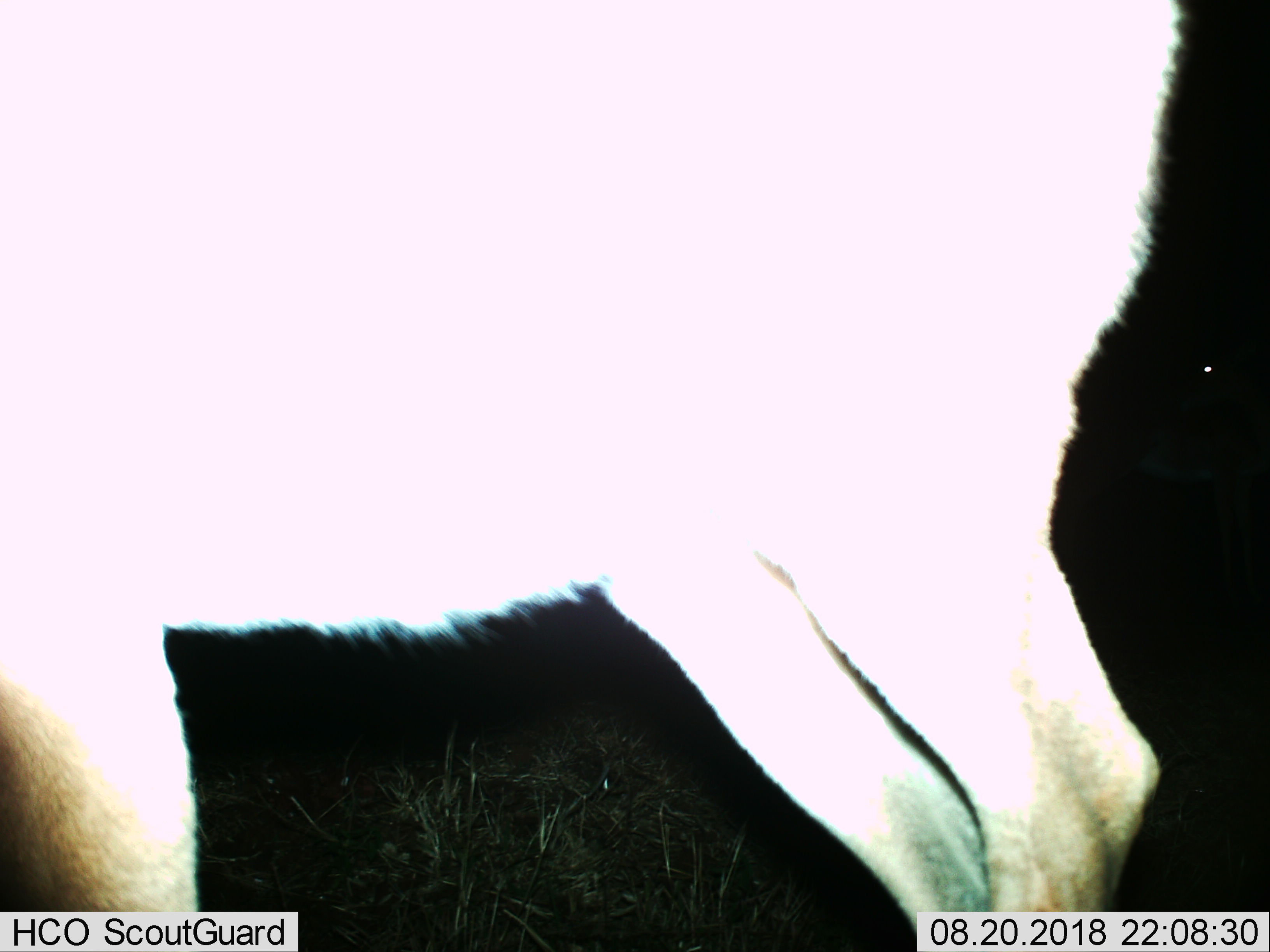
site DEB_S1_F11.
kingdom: Animalia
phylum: Chordata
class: Mammalia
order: Artiodactyla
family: Bovidae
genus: Aepyceros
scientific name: Aepyceros melampus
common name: impala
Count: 1.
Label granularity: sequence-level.